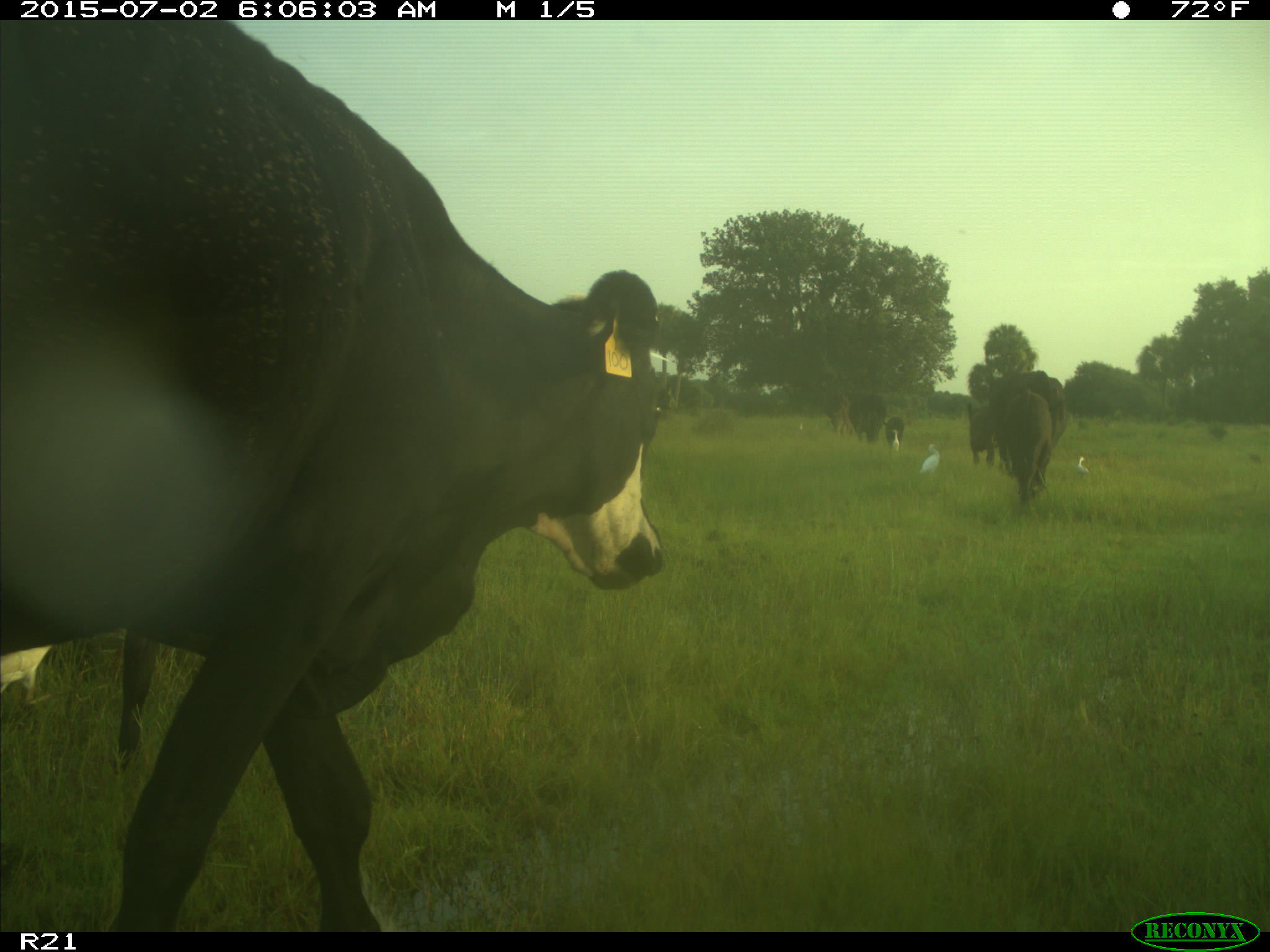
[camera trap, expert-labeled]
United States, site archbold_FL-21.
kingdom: Animalia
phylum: Chordata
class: Mammalia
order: Artiodactyla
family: Bovidae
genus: Bos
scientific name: Bos taurus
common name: domestic cow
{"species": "Bos taurus (domestic cow)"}